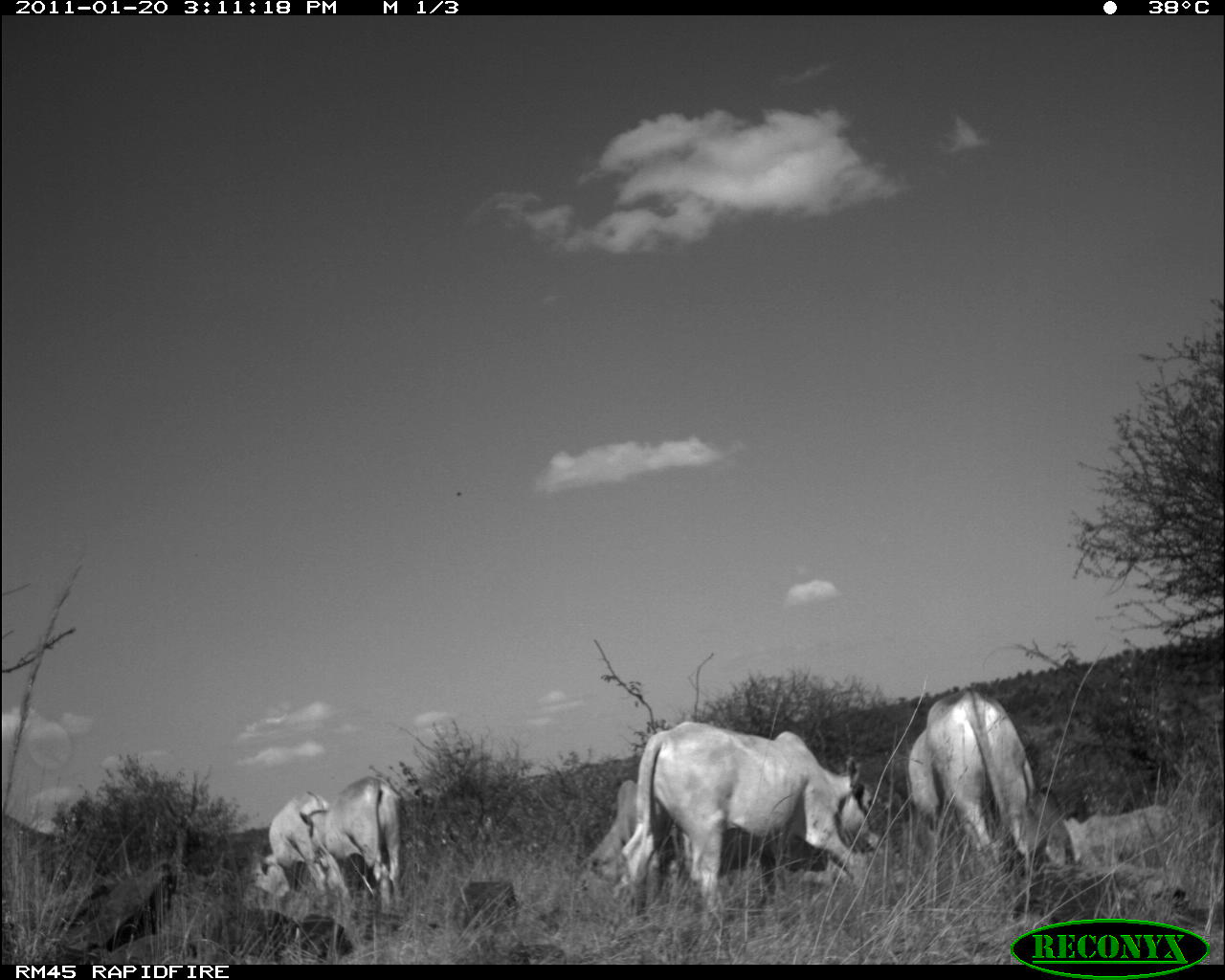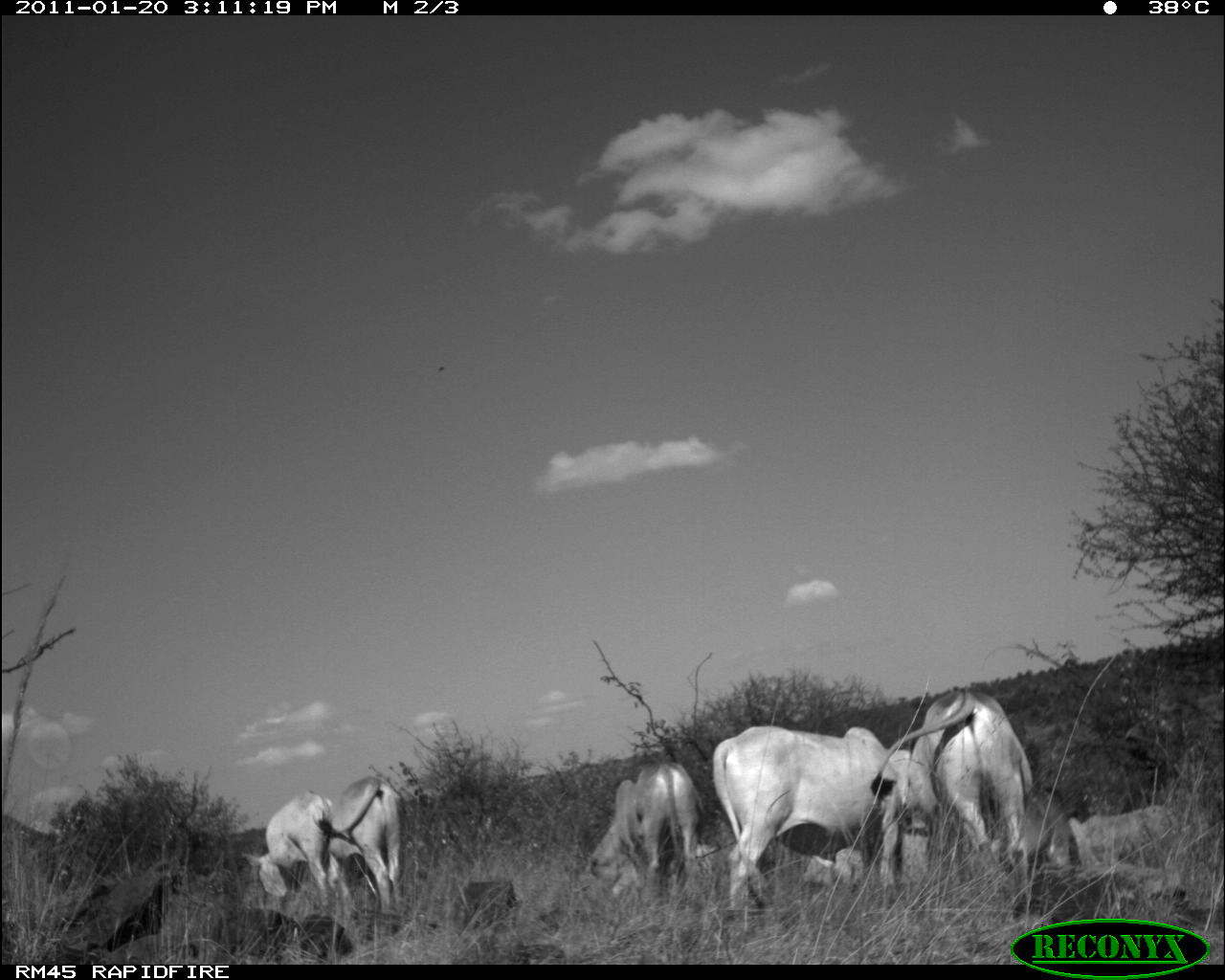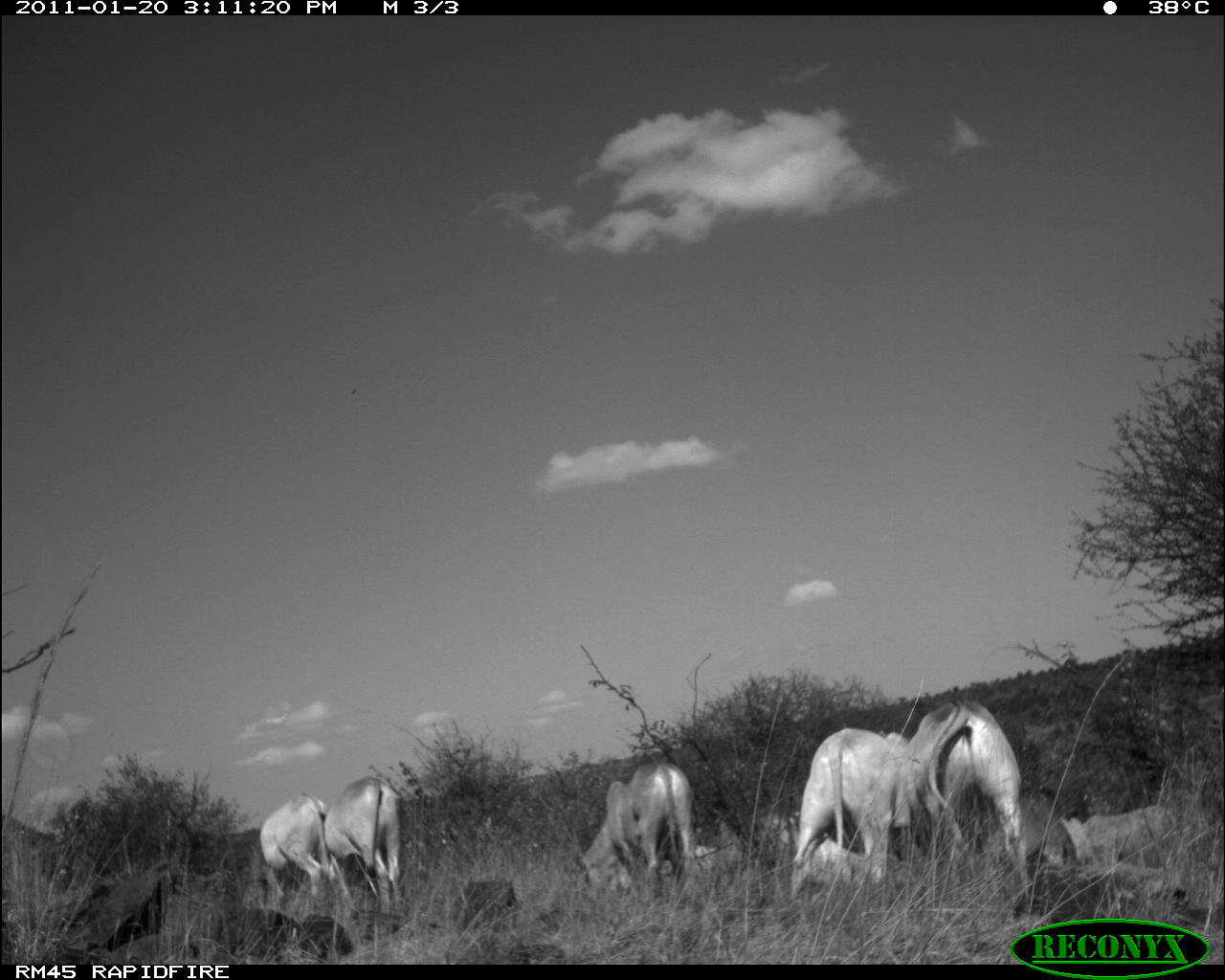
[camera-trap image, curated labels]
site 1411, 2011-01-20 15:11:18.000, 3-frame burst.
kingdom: Animalia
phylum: Chordata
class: Mammalia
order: Artiodactyla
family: Bovidae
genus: Bos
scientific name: Bos taurus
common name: domestic cattle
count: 6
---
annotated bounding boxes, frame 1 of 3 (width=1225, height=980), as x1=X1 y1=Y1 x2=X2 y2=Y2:
bos taurus: x1=618 y1=719 x2=880 y2=920; x1=905 y1=684 x2=1075 y2=869; x1=577 y1=780 x2=785 y2=898; x1=298 y1=776 x2=404 y2=912; x1=261 y1=789 x2=330 y2=899; x1=1062 y1=803 x2=1181 y2=866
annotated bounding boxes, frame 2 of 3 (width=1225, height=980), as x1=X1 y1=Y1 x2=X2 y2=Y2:
bos taurus: x1=710 y1=724 x2=912 y2=910; x1=869 y1=689 x2=1033 y2=871; x1=585 y1=760 x2=699 y2=893; x1=298 y1=776 x2=404 y2=912; x1=261 y1=789 x2=330 y2=899; x1=1066 y1=803 x2=1181 y2=866; x1=1024 y1=784 x2=1079 y2=880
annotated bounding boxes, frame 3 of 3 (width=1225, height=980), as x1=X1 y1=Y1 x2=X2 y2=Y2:
bos taurus: x1=906 y1=698 x2=1031 y2=903; x1=786 y1=727 x2=911 y2=898; x1=575 y1=760 x2=699 y2=893; x1=323 y1=776 x2=404 y2=912; x1=769 y1=810 x2=903 y2=885; x1=240 y1=789 x2=330 y2=899; x1=1060 y1=803 x2=1181 y2=866; x1=1015 y1=785 x2=1072 y2=913; x1=238 y1=804 x2=241 y2=808